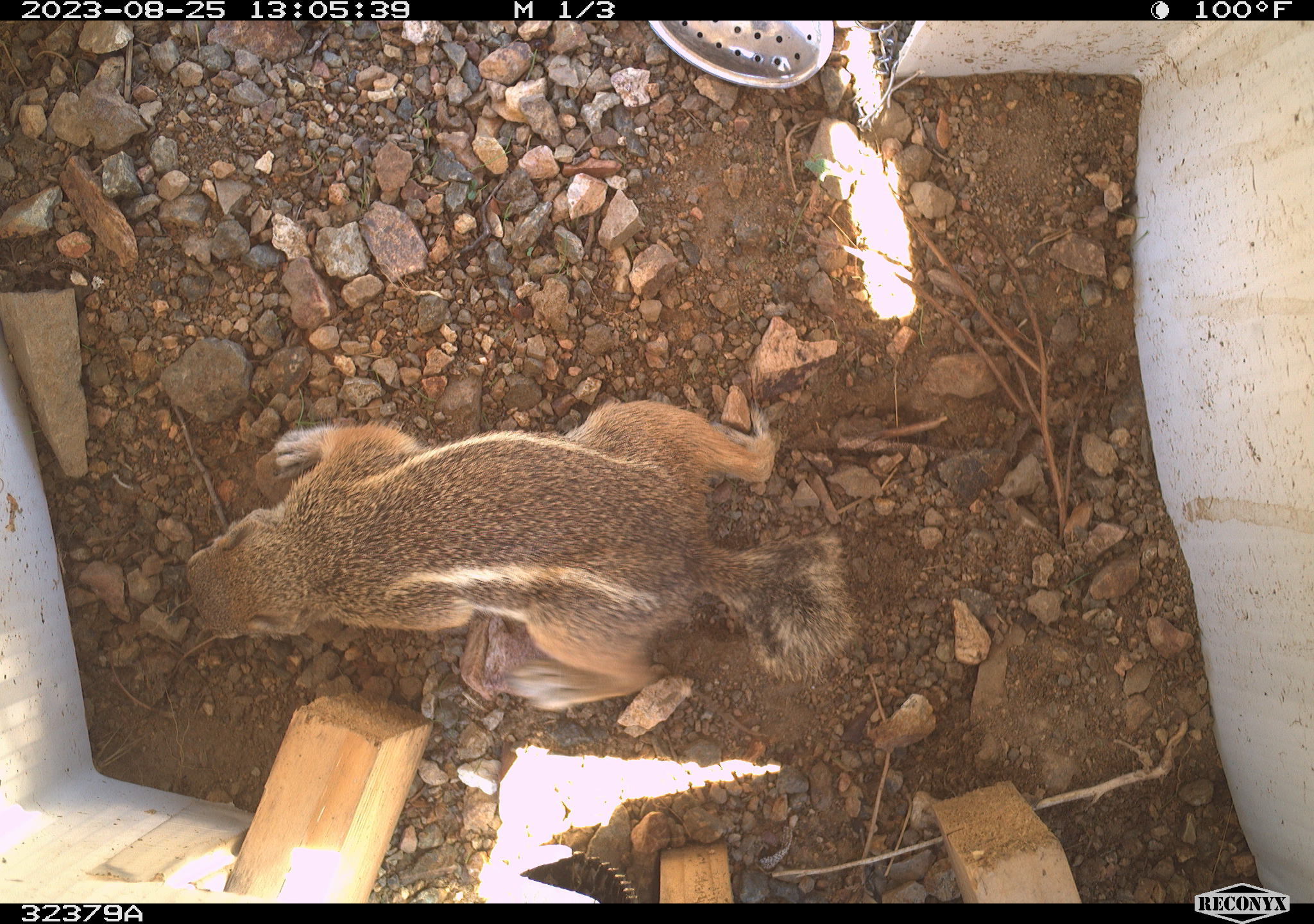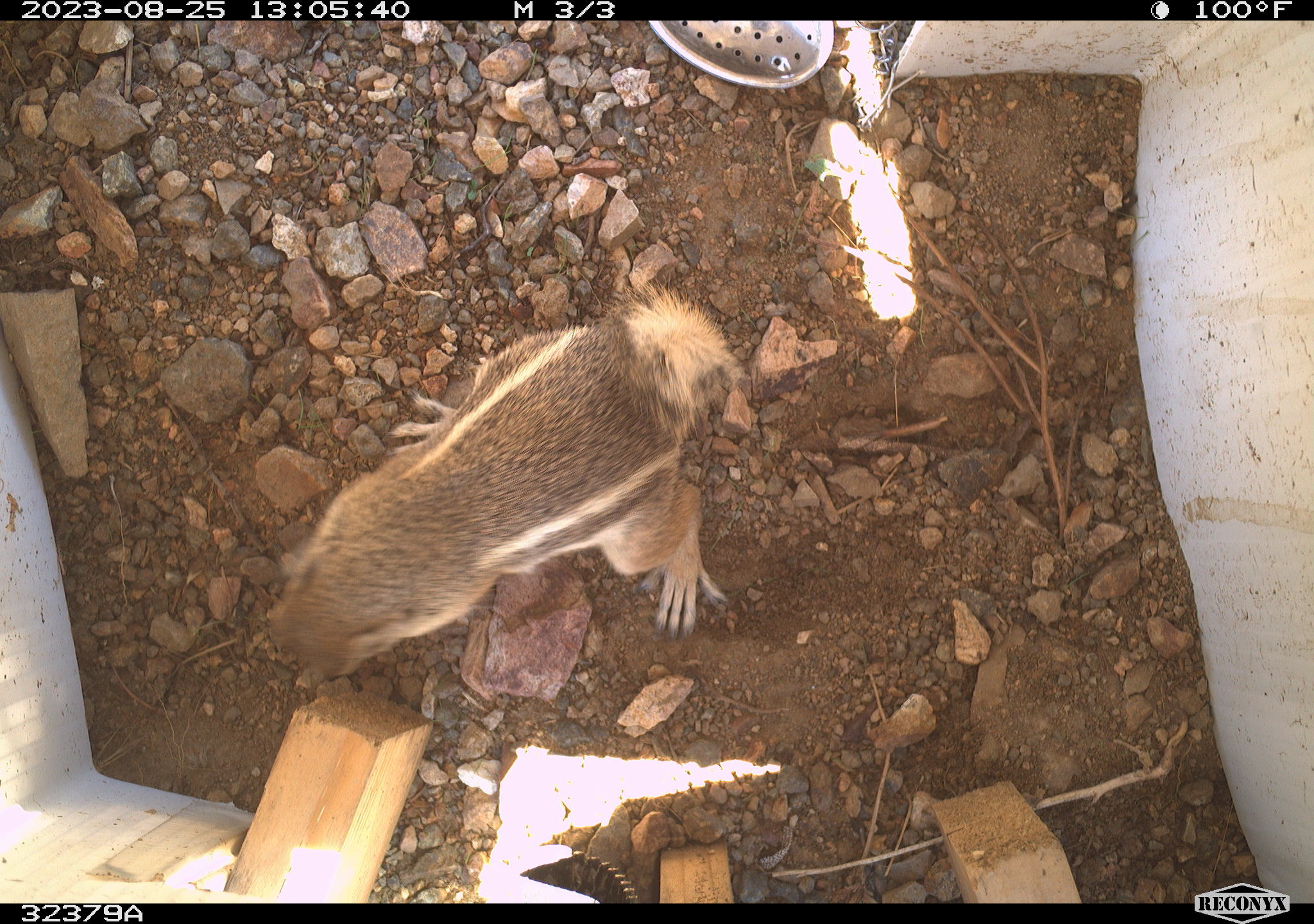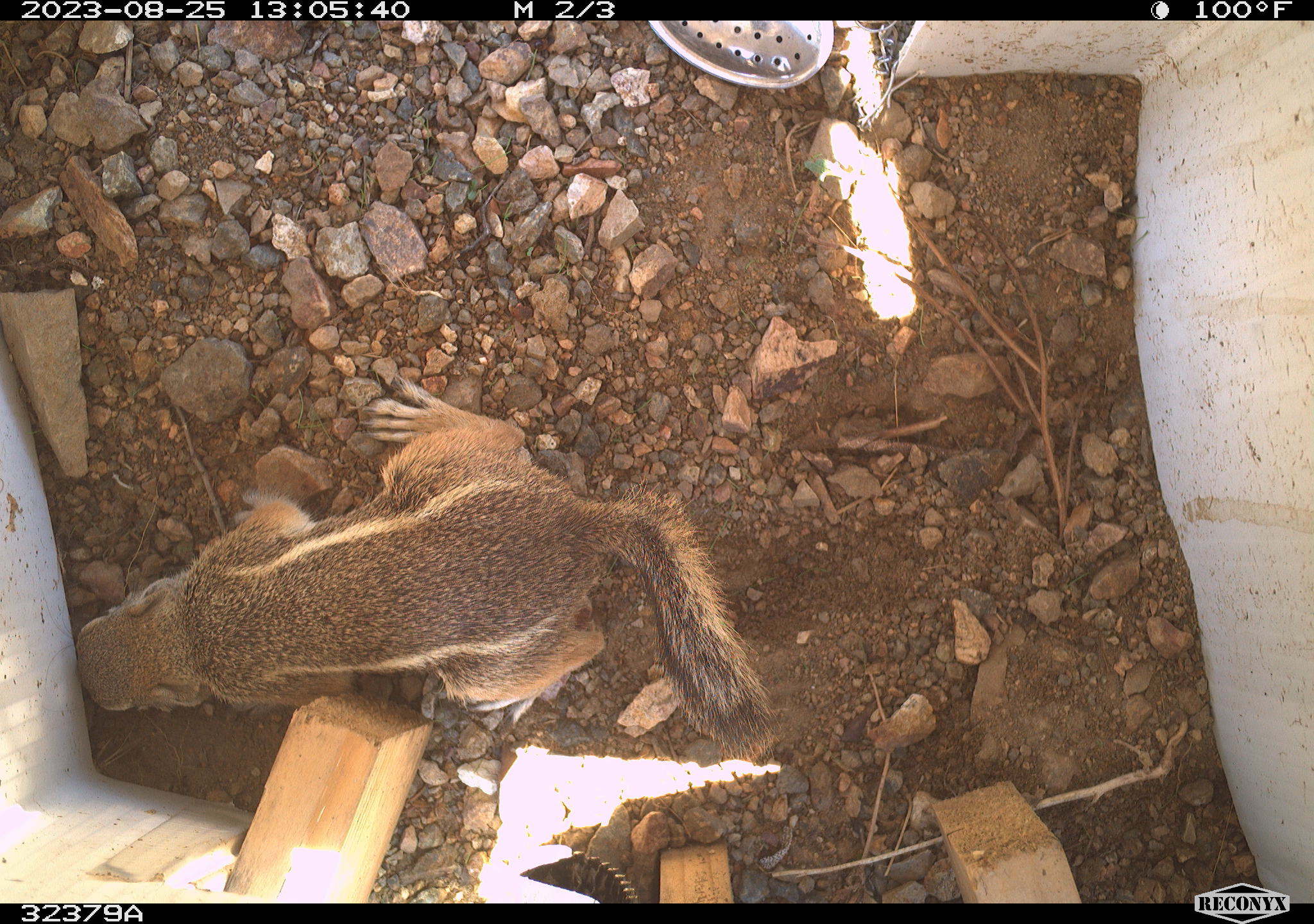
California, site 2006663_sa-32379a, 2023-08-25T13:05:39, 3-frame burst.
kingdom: Animalia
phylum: Chordata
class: Mammalia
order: Rodentia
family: Sciuridae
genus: Ammospermophilus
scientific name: Ammospermophilus leucurus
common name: white-tailed antelope squirrel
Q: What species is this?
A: White-tailed antelope squirrel (Ammospermophilus leucurus).